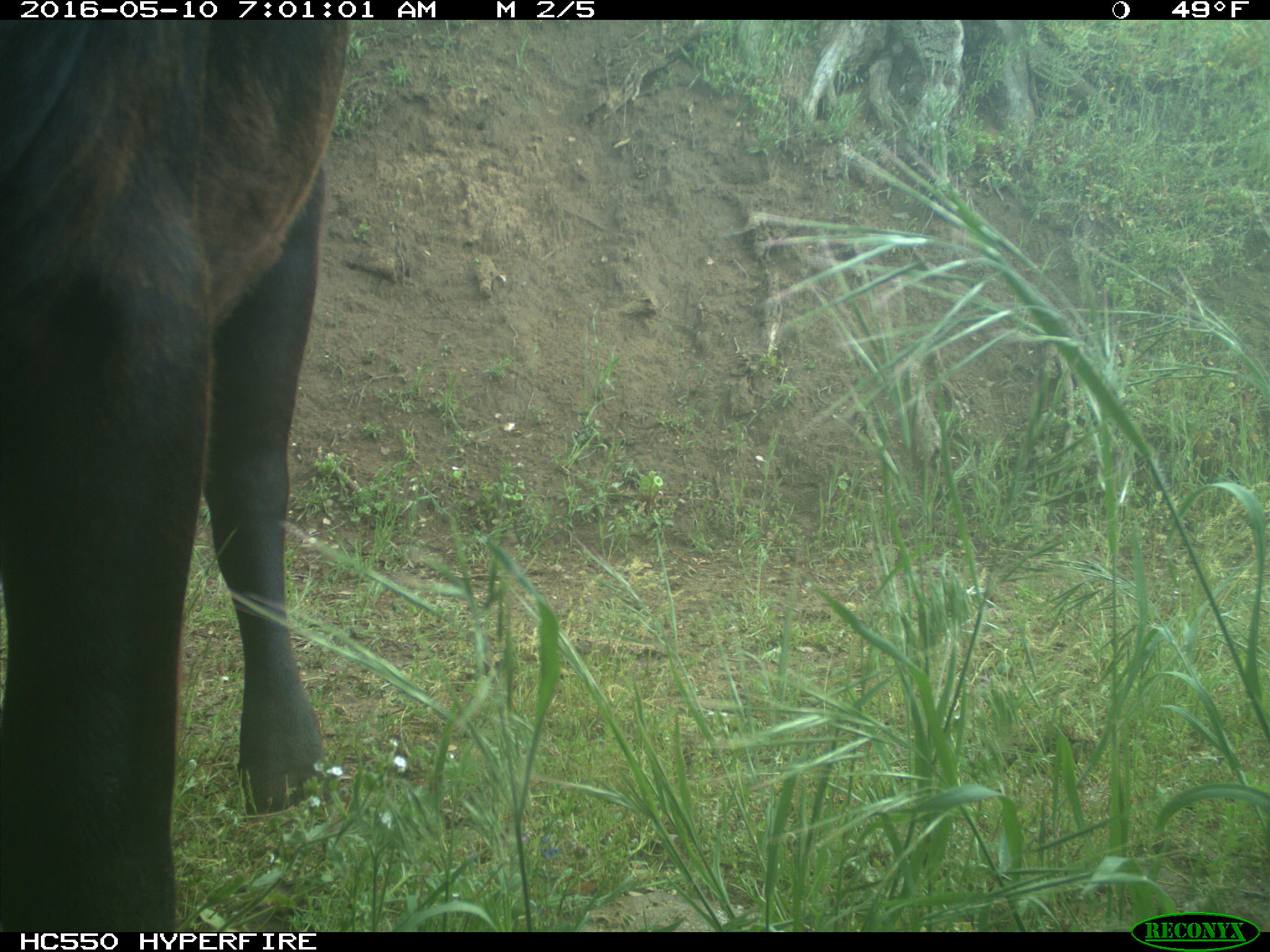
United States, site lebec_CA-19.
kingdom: Animalia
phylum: Chordata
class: Mammalia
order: Artiodactyla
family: Bovidae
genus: Bos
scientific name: Bos taurus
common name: domestic cow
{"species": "Bos taurus (domestic cow)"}